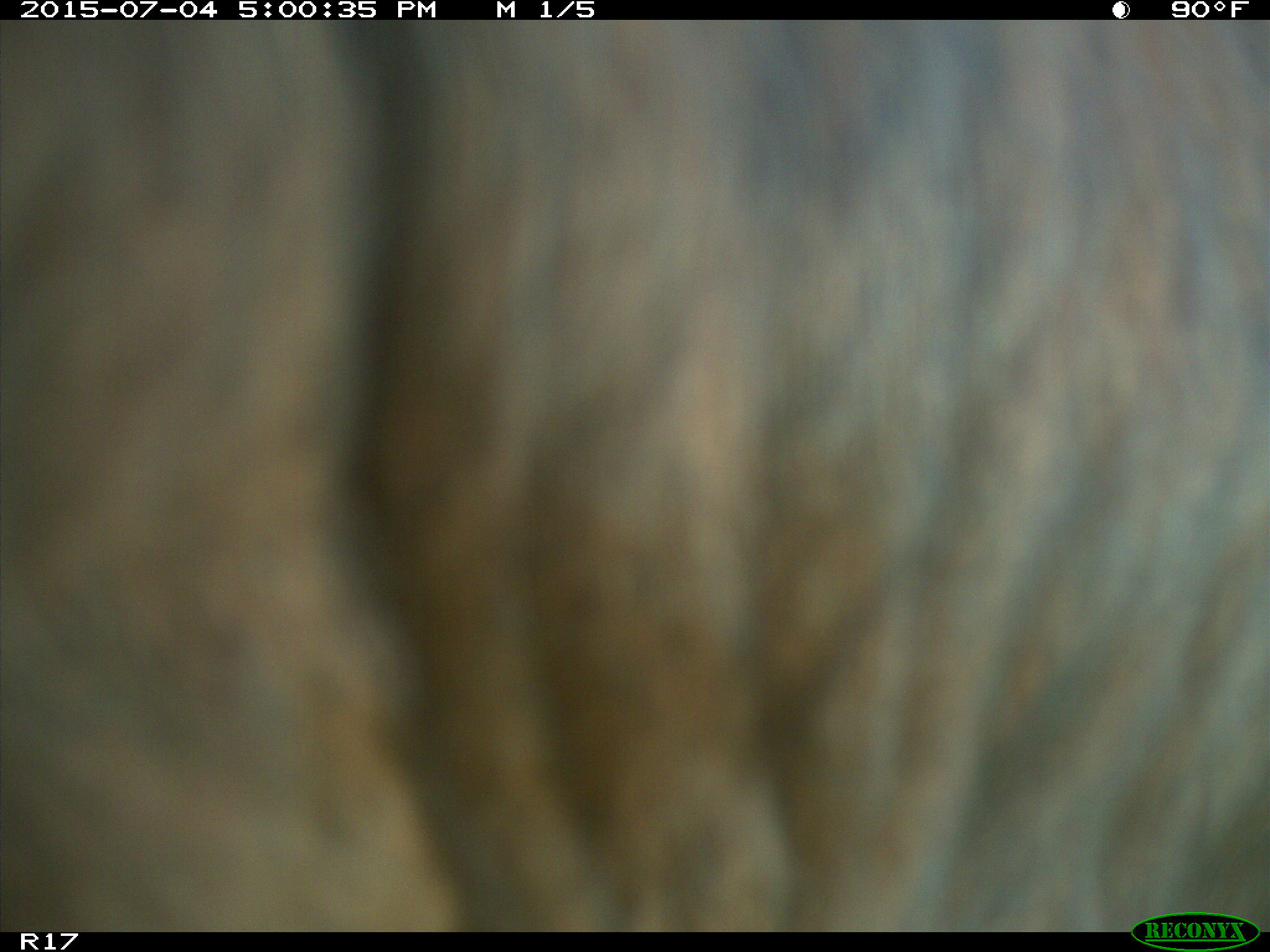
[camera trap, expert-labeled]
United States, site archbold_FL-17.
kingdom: Animalia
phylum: Chordata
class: Mammalia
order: Artiodactyla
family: Bovidae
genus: Bos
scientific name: Bos taurus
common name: domestic cow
Bos taurus (domestic cow).